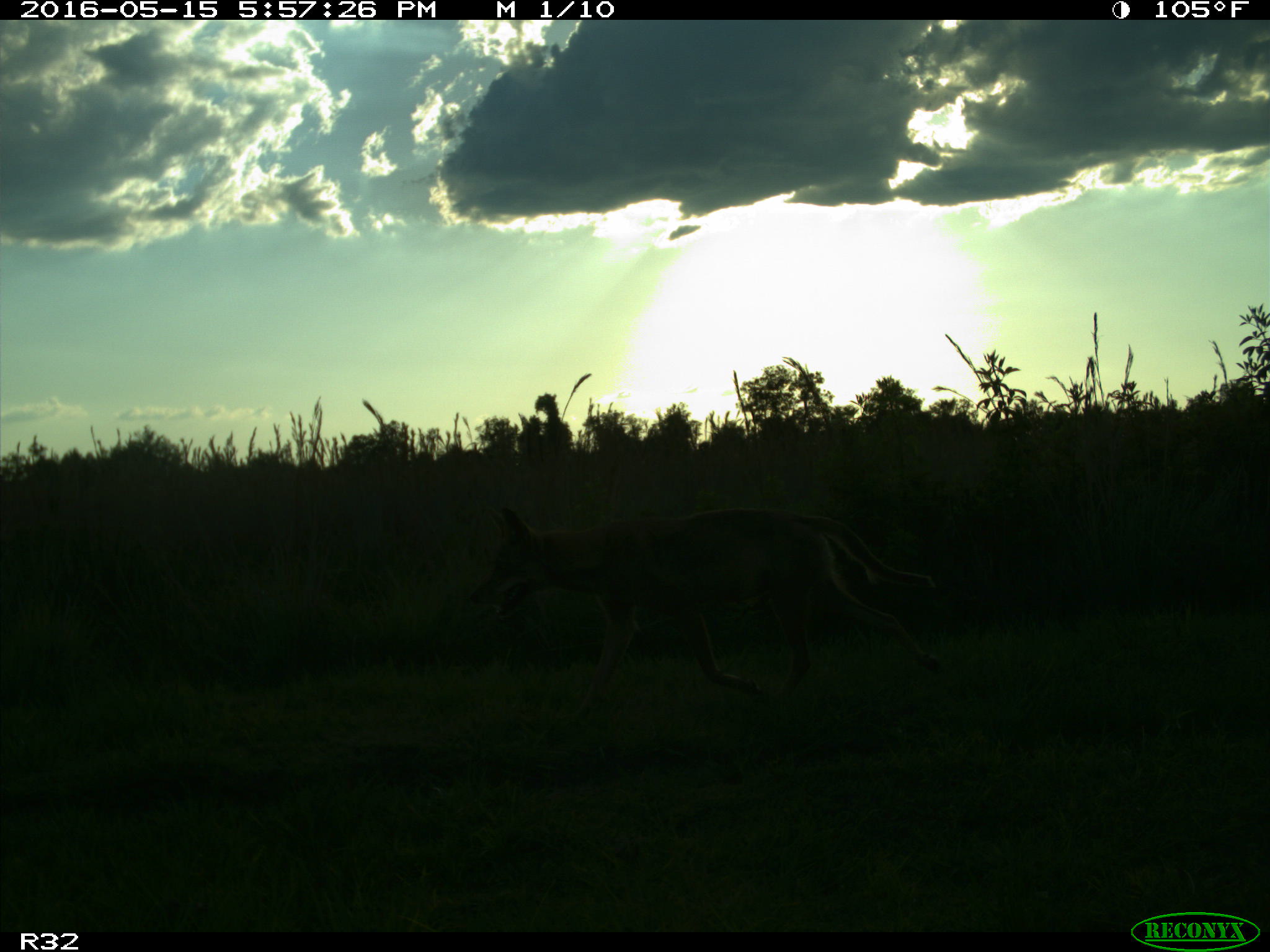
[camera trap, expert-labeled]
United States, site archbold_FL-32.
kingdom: Animalia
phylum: Chordata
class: Mammalia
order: Carnivora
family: Canidae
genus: Canis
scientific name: Canis latrans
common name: coyote